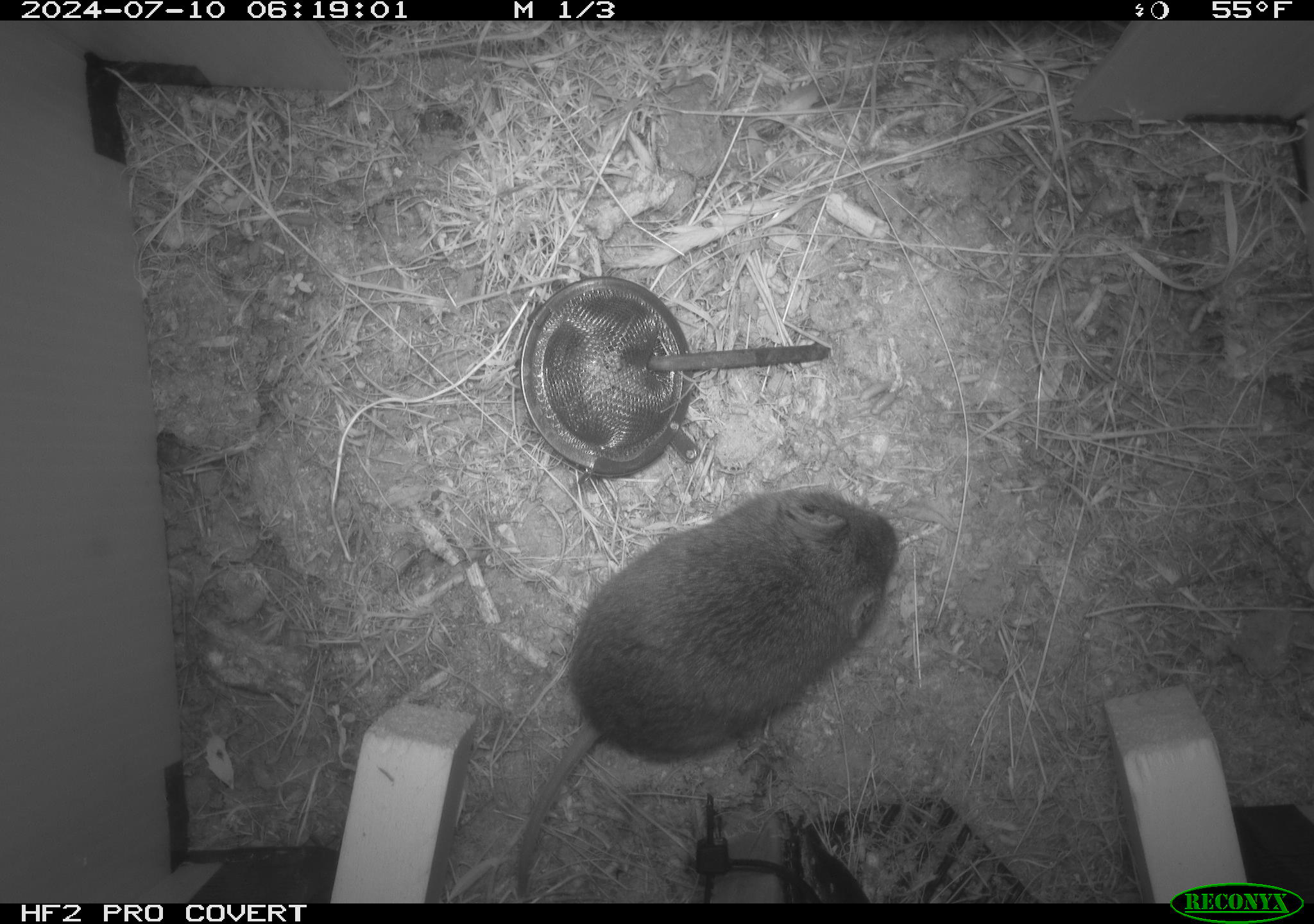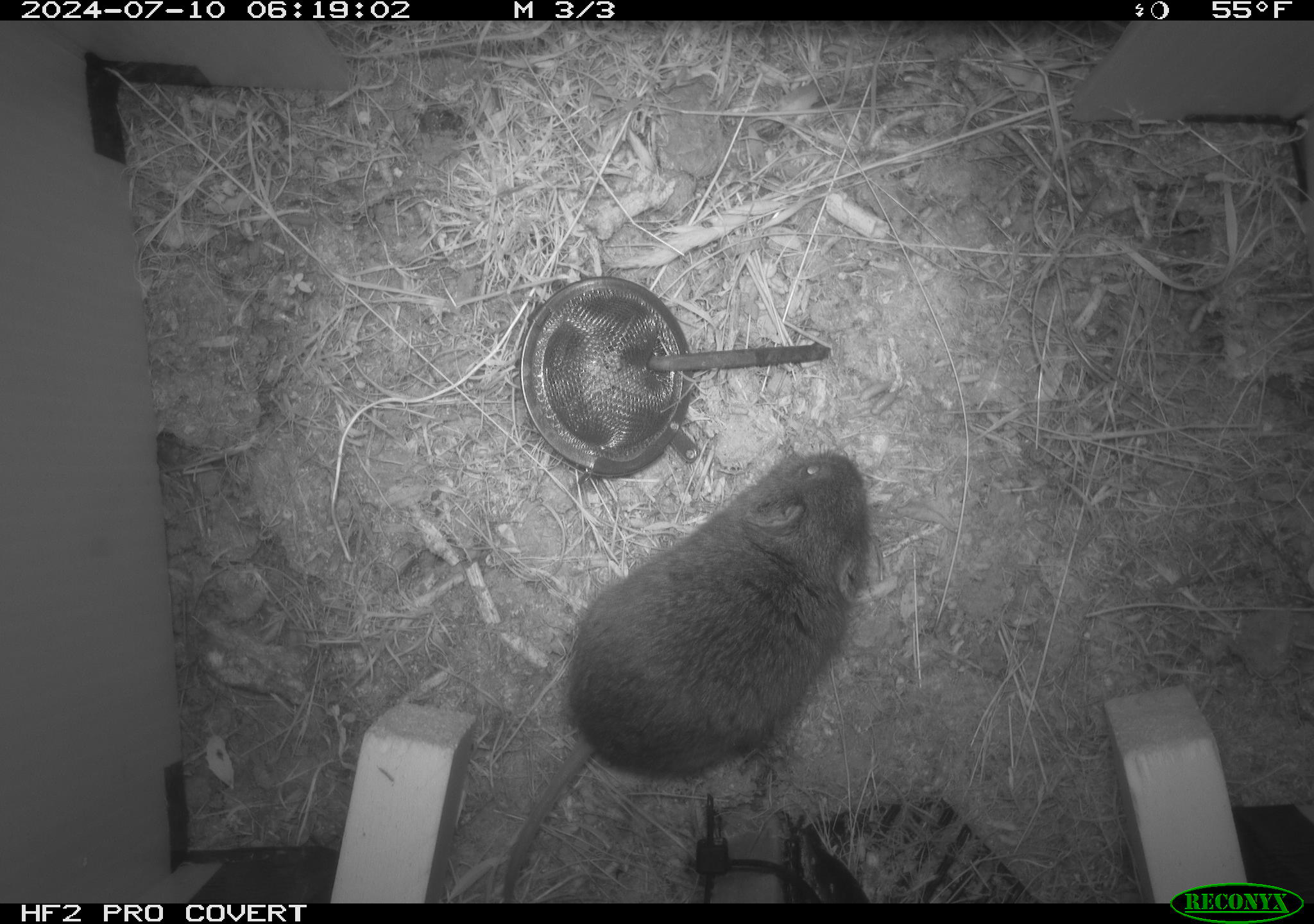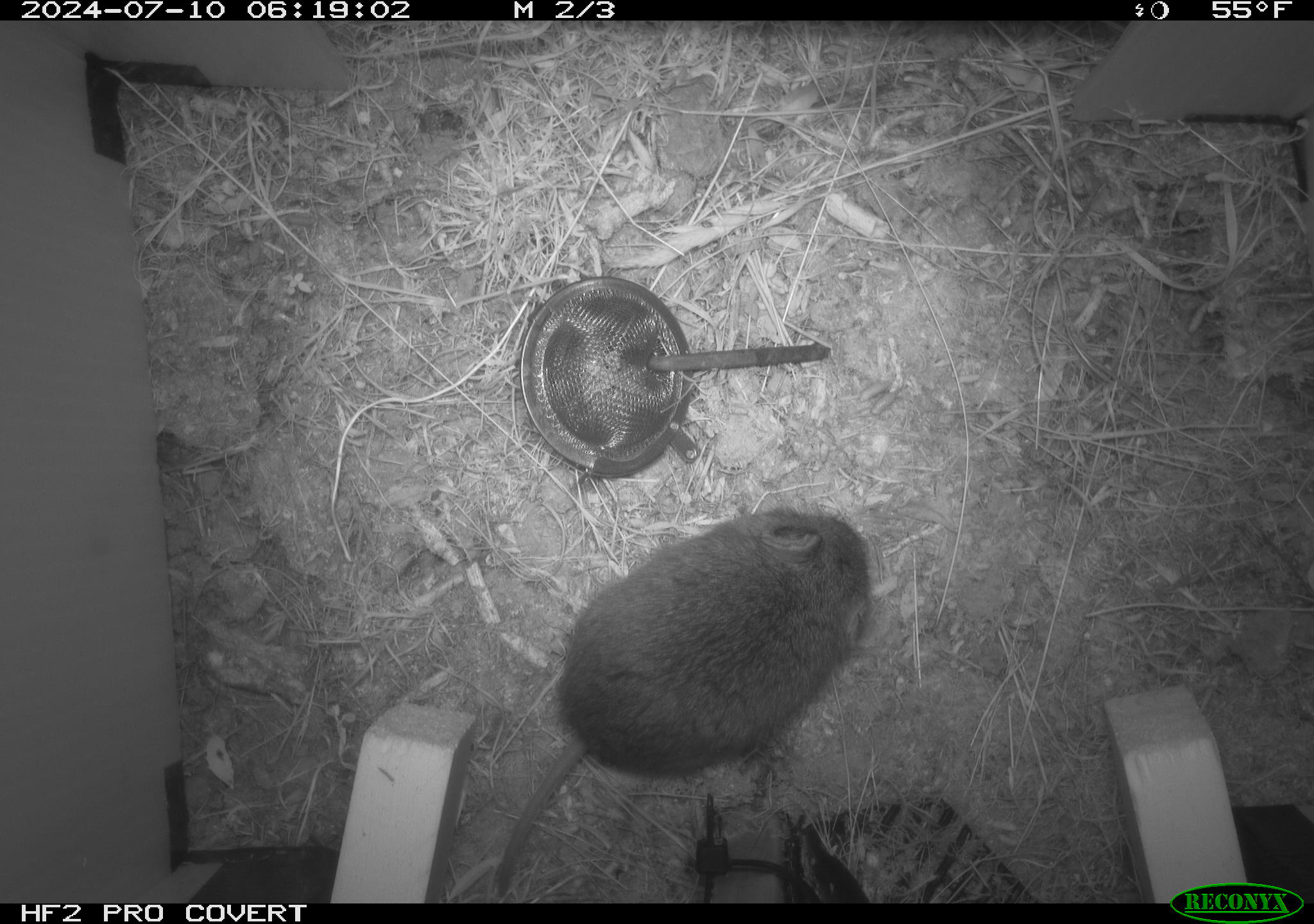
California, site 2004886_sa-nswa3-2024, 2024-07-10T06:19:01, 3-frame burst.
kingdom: Animalia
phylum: Chordata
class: Mammalia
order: Rodentia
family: Cricetidae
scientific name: Arvicolinae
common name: voles, lemmings, and muskrats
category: arvicolinae subfamily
Arvicolinae subfamily (voles, lemmings, and muskrats) (Arvicolinae).